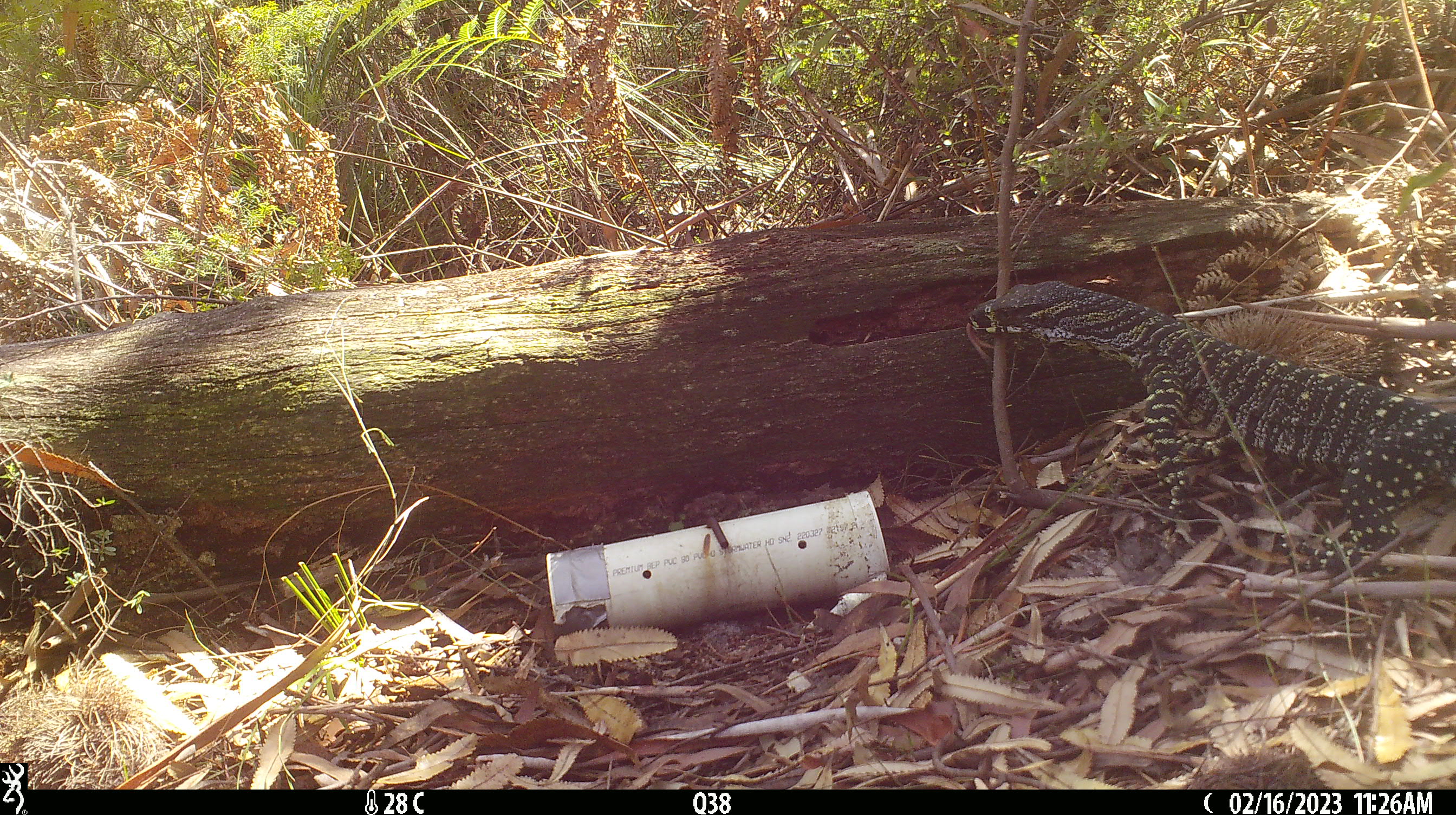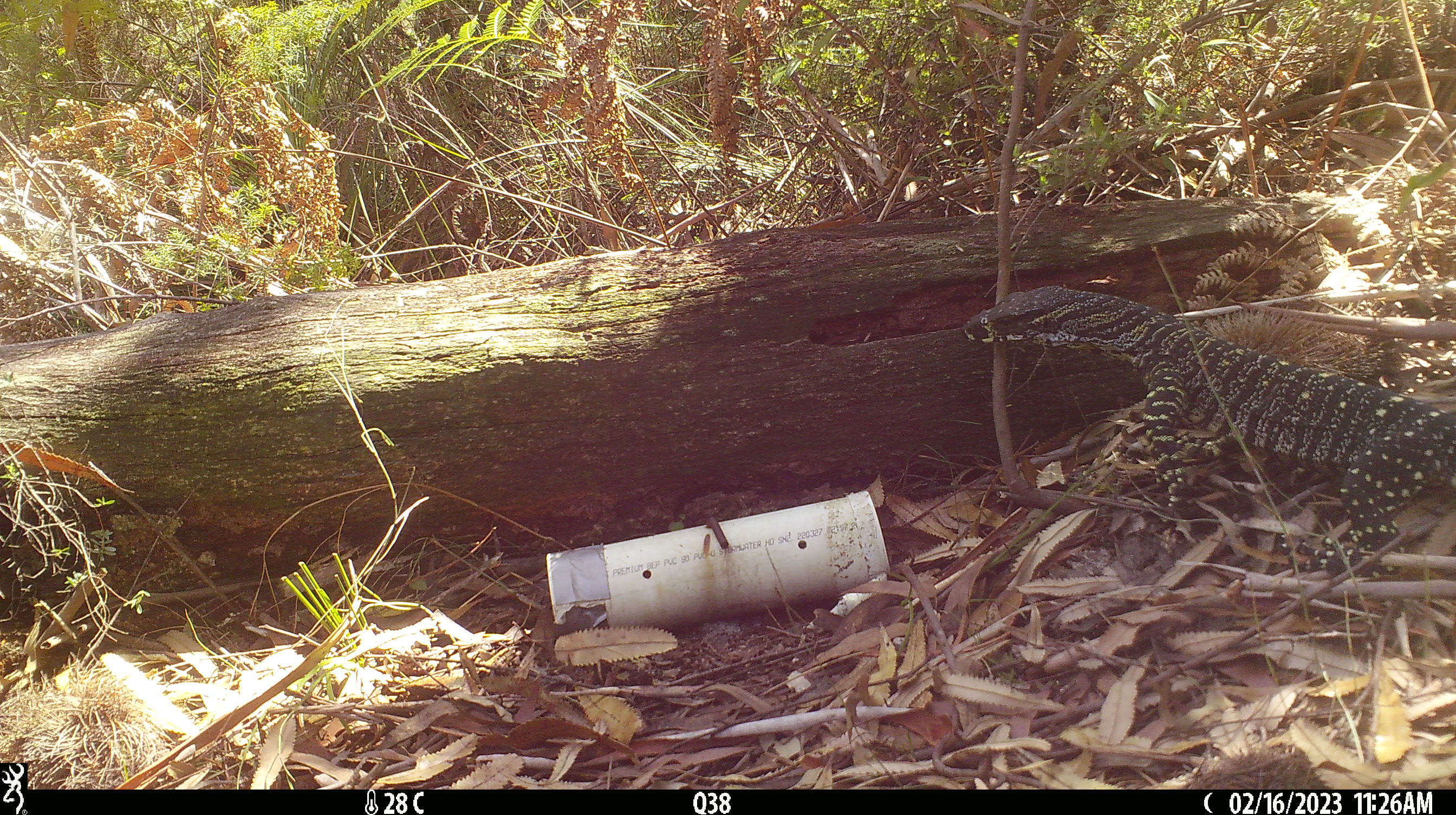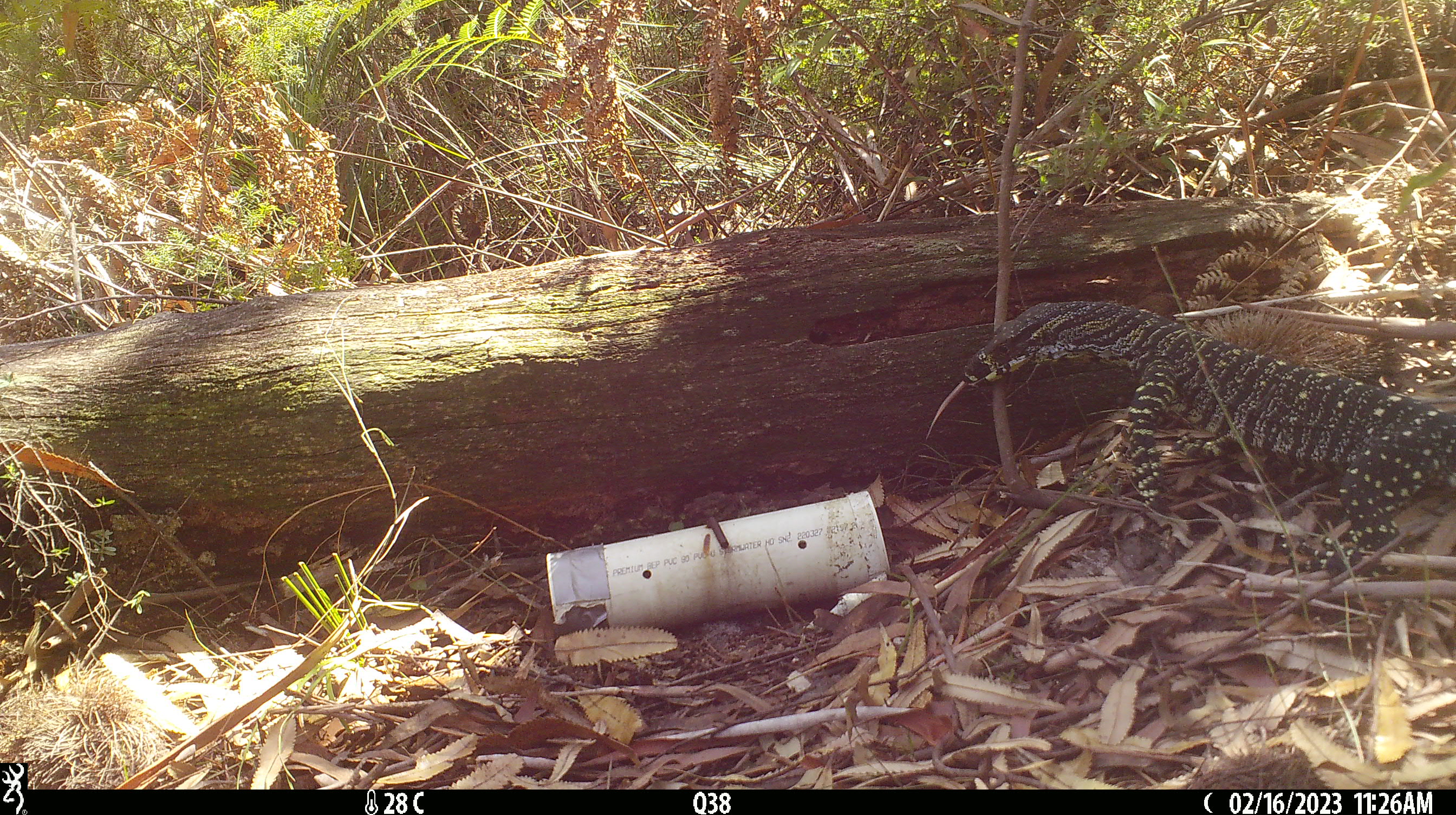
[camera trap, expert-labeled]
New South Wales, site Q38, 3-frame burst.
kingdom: Animalia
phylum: Chordata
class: Reptilia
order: Squamata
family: Varanidae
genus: Varanus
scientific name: Varanus varius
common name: lace monitor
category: goanna